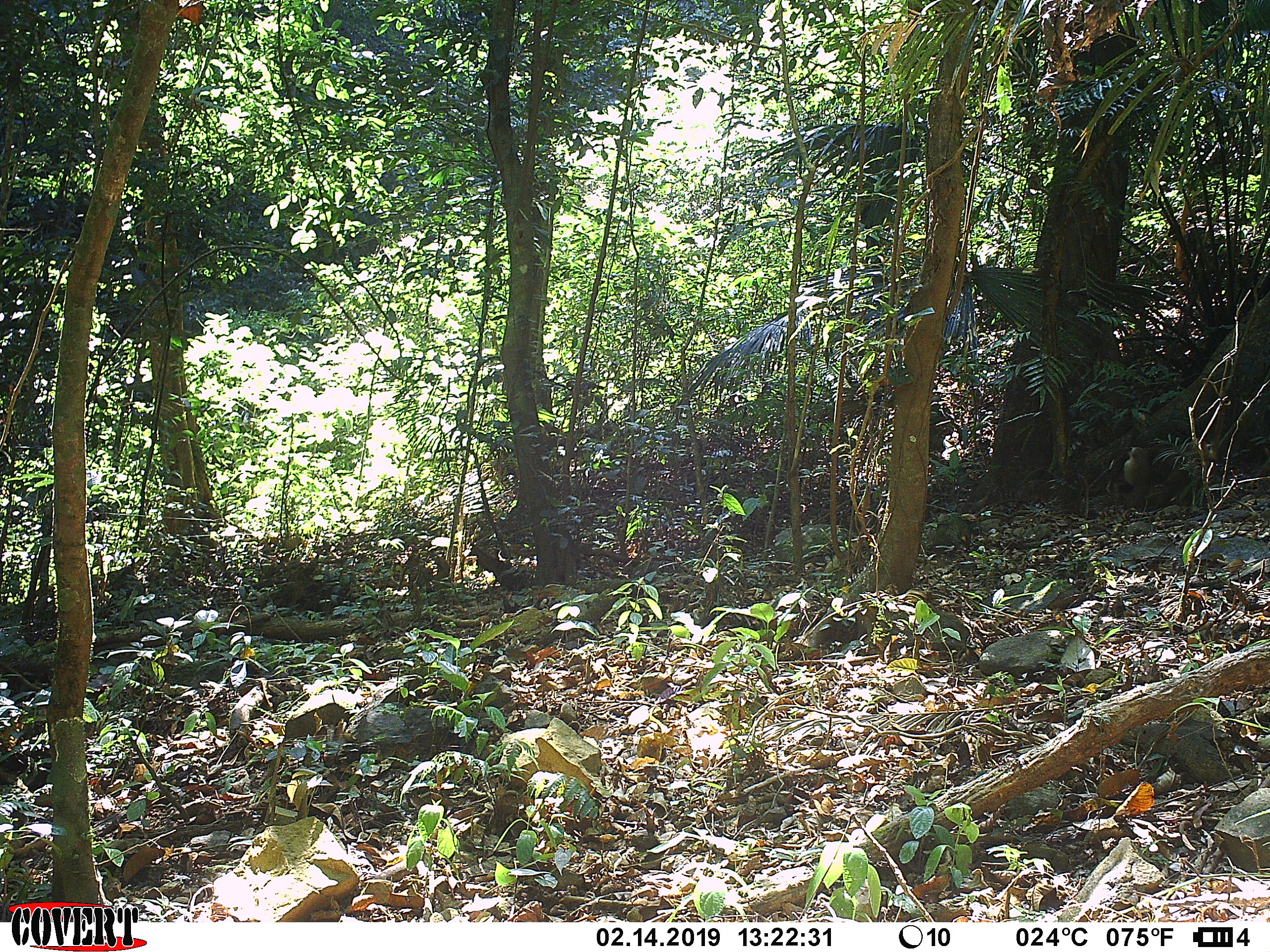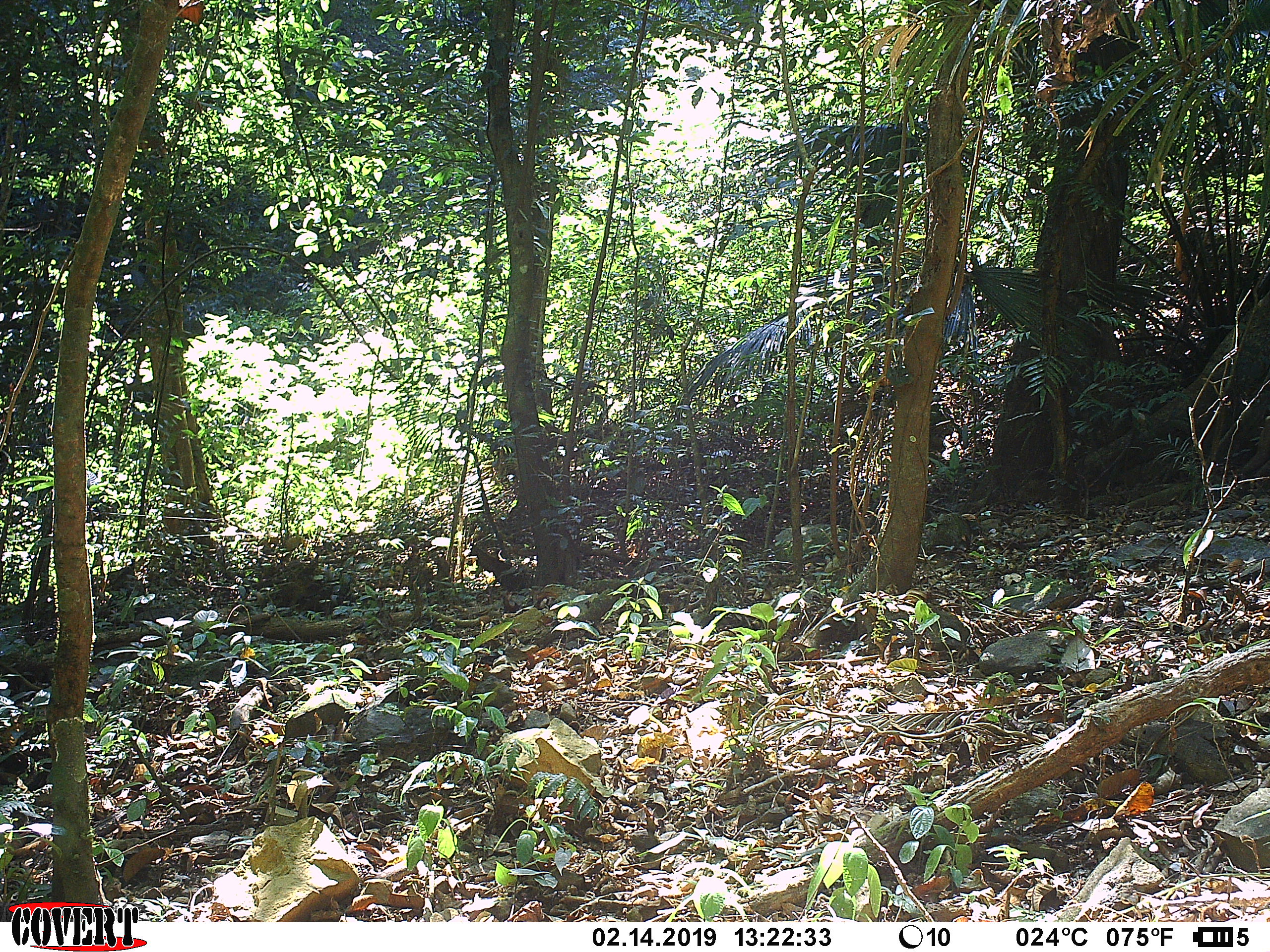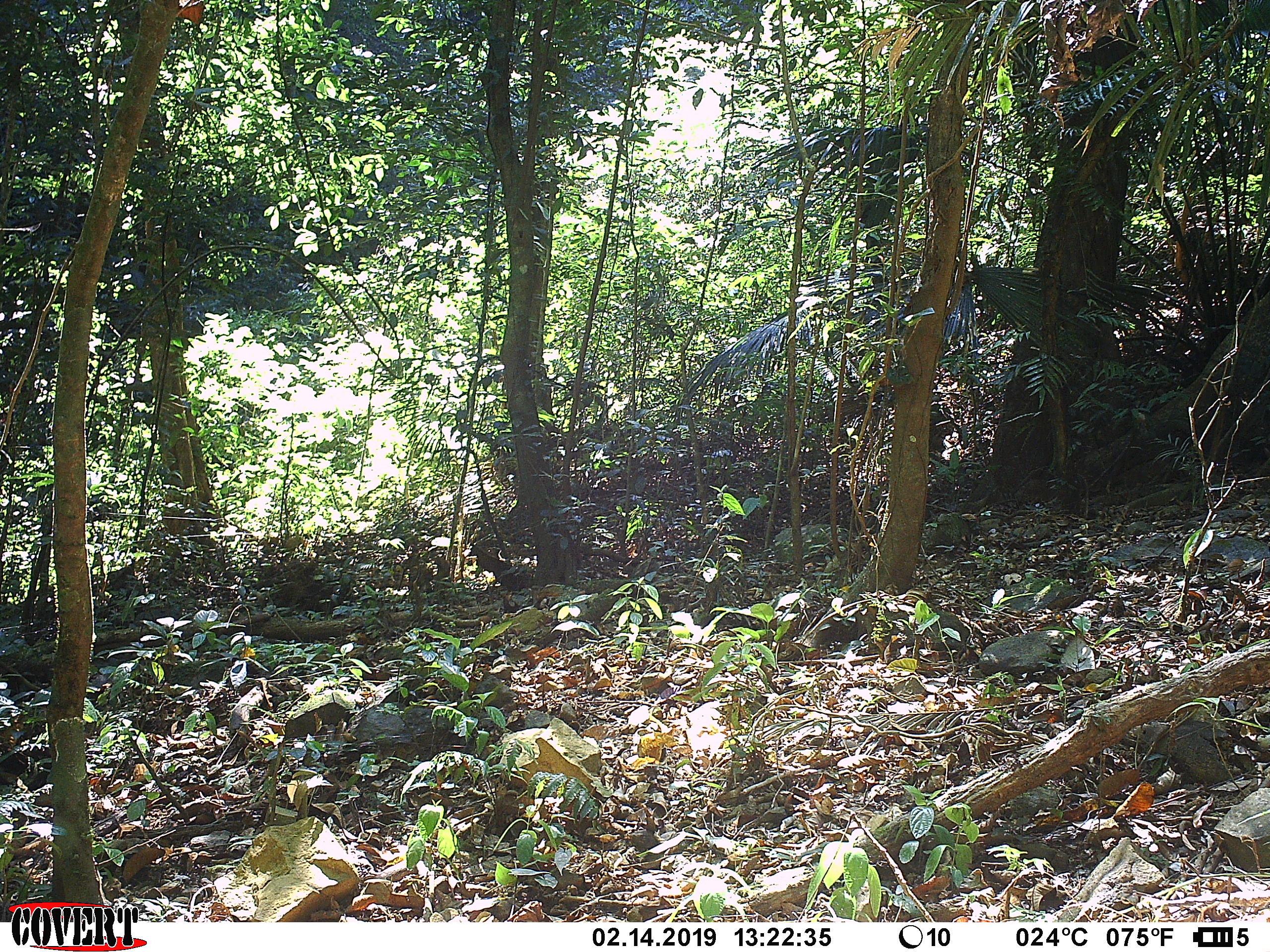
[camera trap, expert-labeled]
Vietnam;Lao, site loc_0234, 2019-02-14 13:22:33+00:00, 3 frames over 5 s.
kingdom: Animalia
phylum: Chordata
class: Mammalia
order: Primates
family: Cercopithecidae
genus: Macaca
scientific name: Macaca nemestrina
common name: pig-tailed macaque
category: pig tailed macaque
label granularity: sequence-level